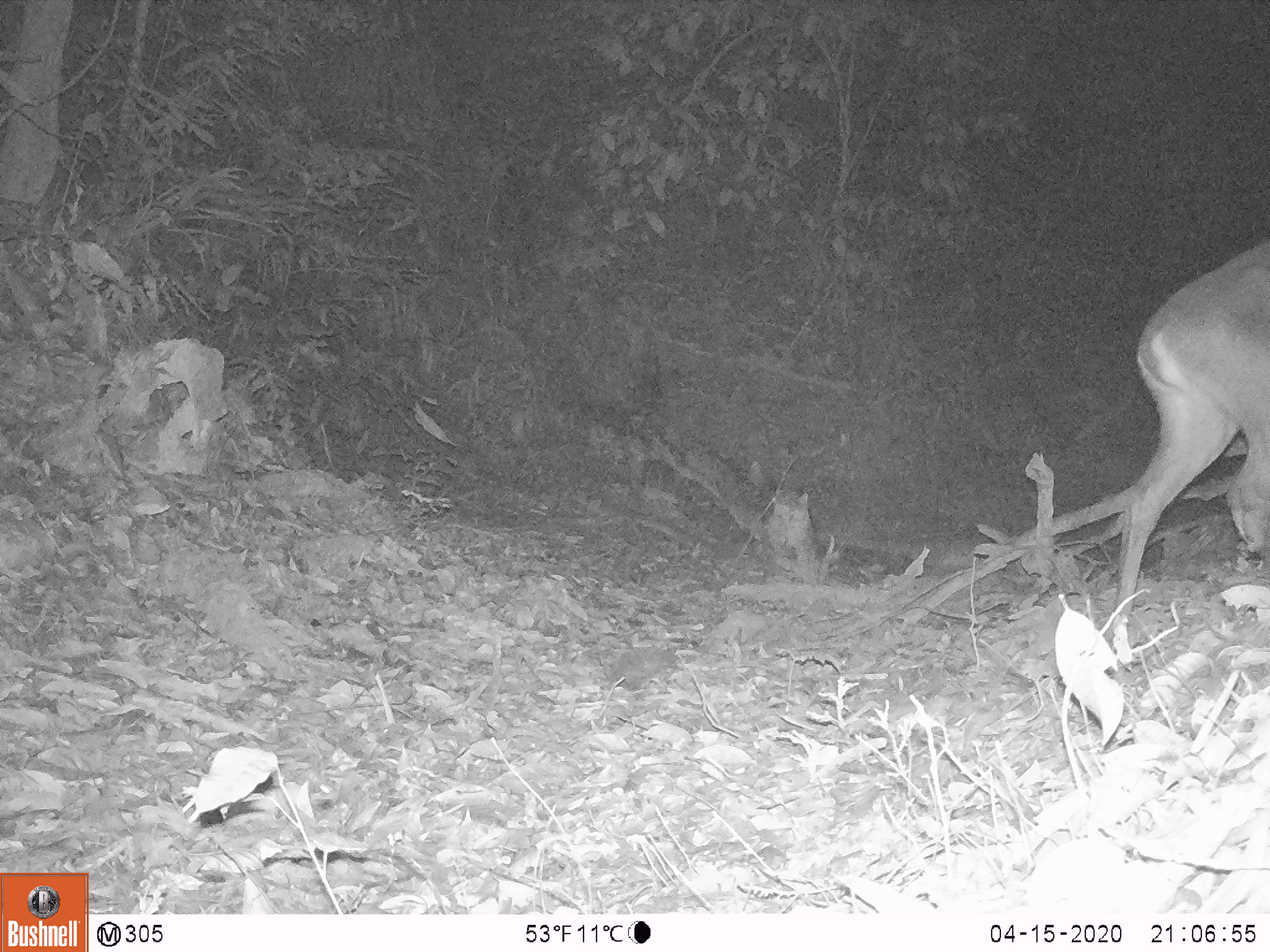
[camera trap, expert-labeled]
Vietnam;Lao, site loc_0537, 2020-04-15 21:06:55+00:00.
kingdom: Animalia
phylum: Chordata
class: Mammalia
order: Artiodactyla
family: Cervidae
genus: Muntiacus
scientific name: Muntiacus vuquangensis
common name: large-antlered muntjac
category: large antlered muntjac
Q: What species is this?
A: Large antlered muntjac (large-antlered muntjac) (Muntiacus vuquangensis).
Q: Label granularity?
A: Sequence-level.